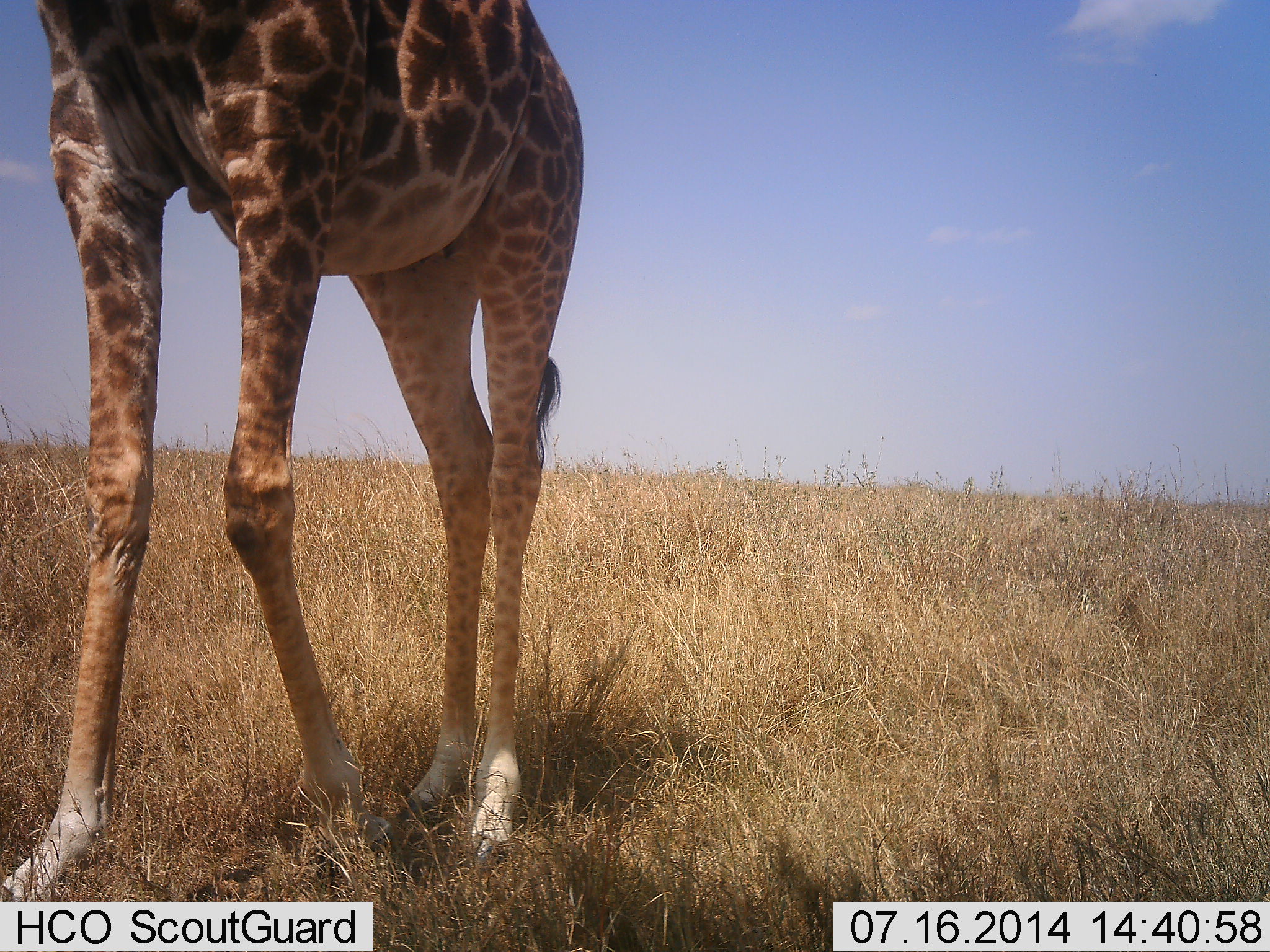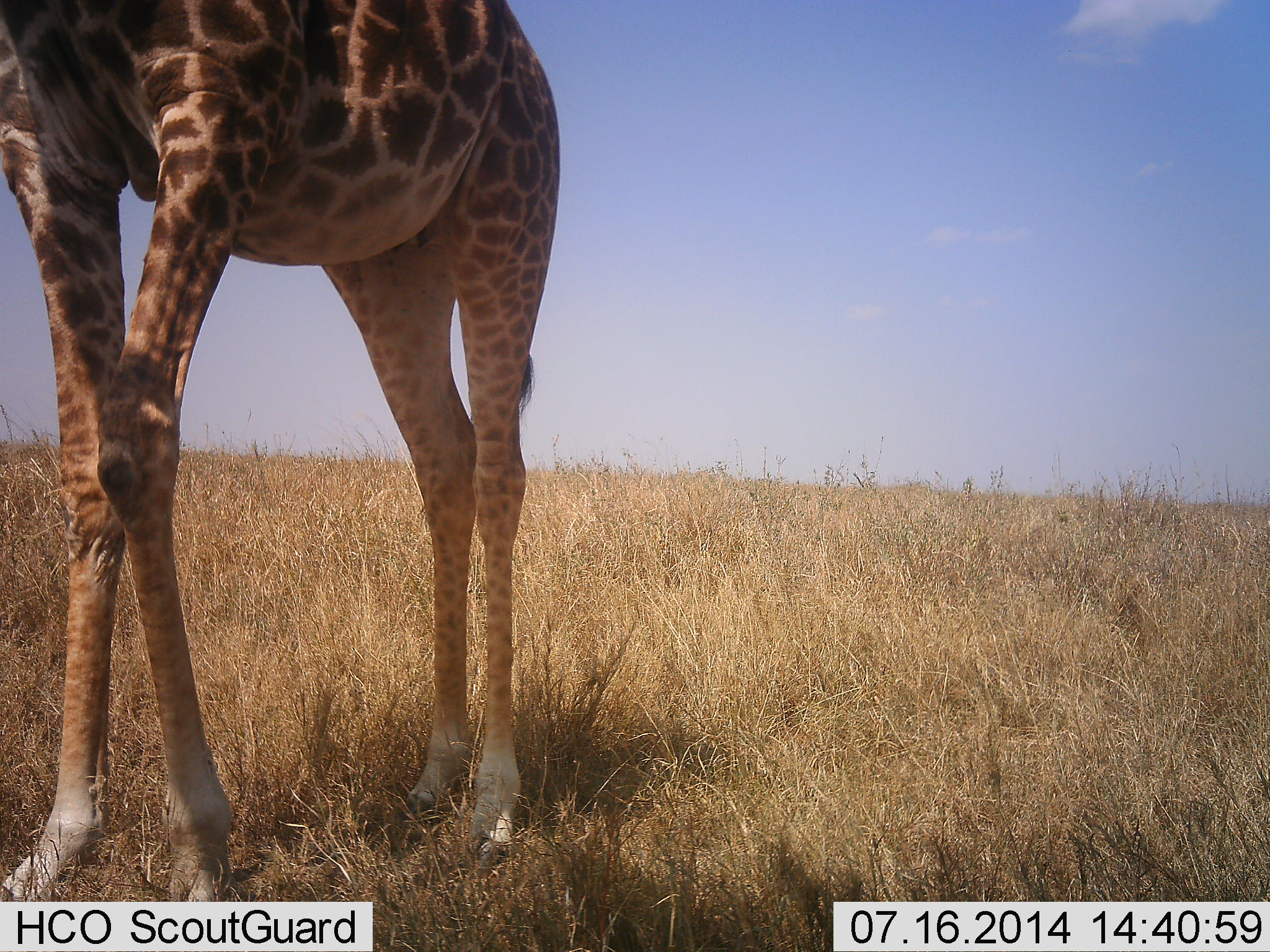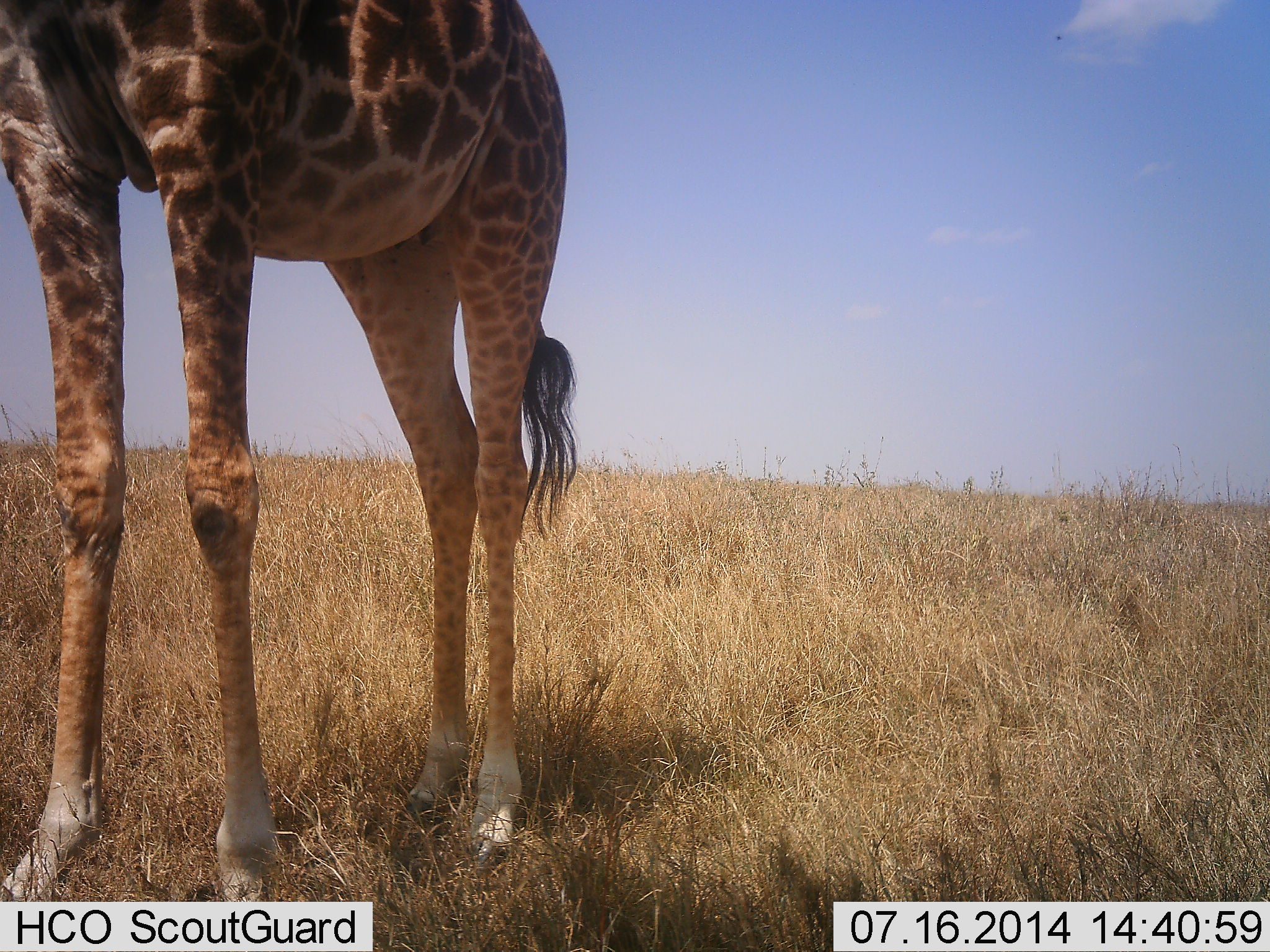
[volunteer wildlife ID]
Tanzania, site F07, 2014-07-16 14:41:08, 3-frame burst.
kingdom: Animalia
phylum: Chordata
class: Mammalia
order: Artiodactyla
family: Giraffidae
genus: Giraffa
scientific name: Giraffa camelopardalis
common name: giraffe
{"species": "giraffe (Giraffa camelopardalis)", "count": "1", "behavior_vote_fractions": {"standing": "70%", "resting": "0%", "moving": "50%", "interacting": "0%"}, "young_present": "0%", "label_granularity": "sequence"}